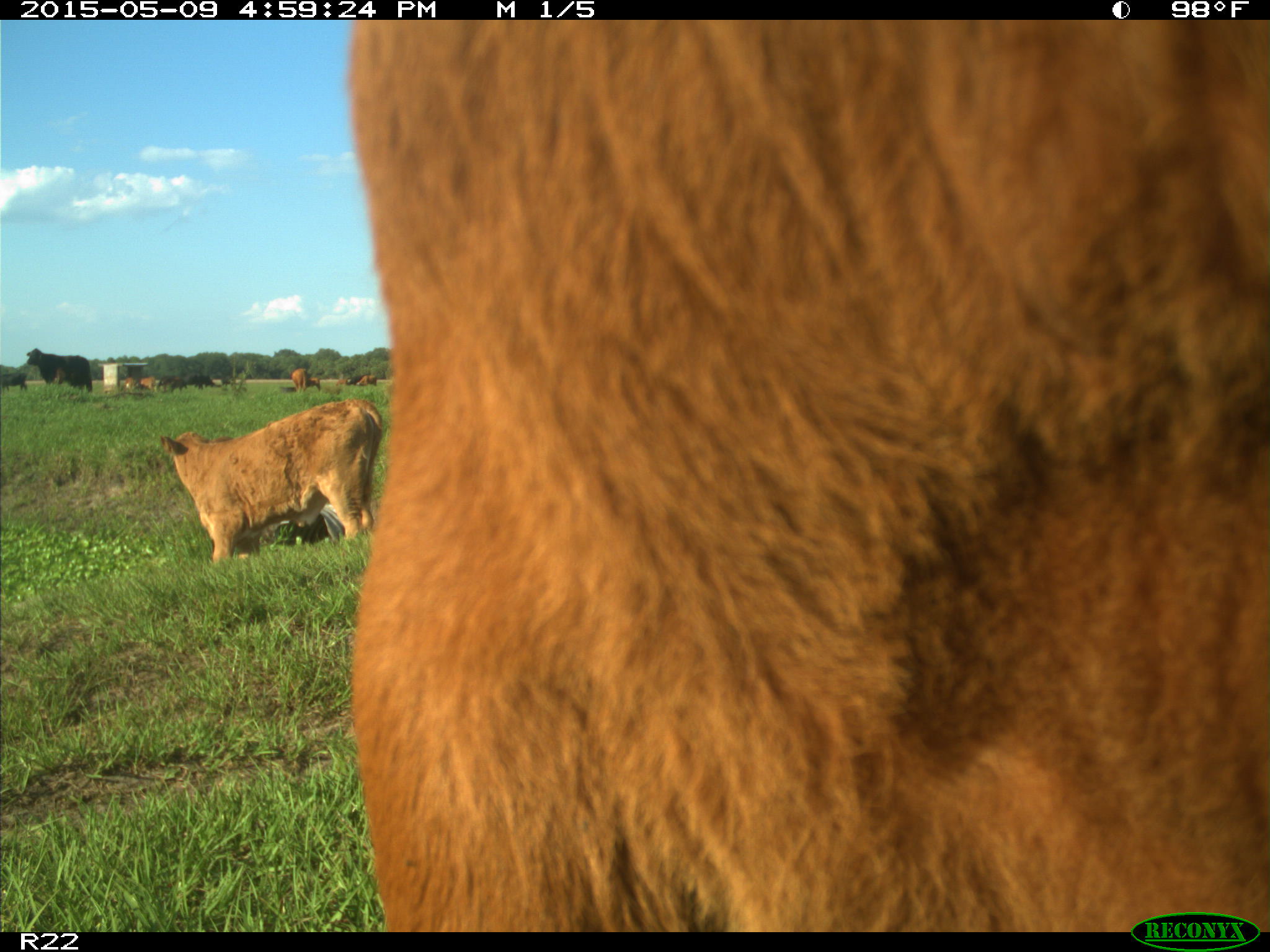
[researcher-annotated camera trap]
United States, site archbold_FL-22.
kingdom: Animalia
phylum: Chordata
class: Mammalia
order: Artiodactyla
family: Bovidae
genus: Bos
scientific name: Bos taurus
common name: domestic cow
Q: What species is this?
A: Bos taurus (domestic cow).